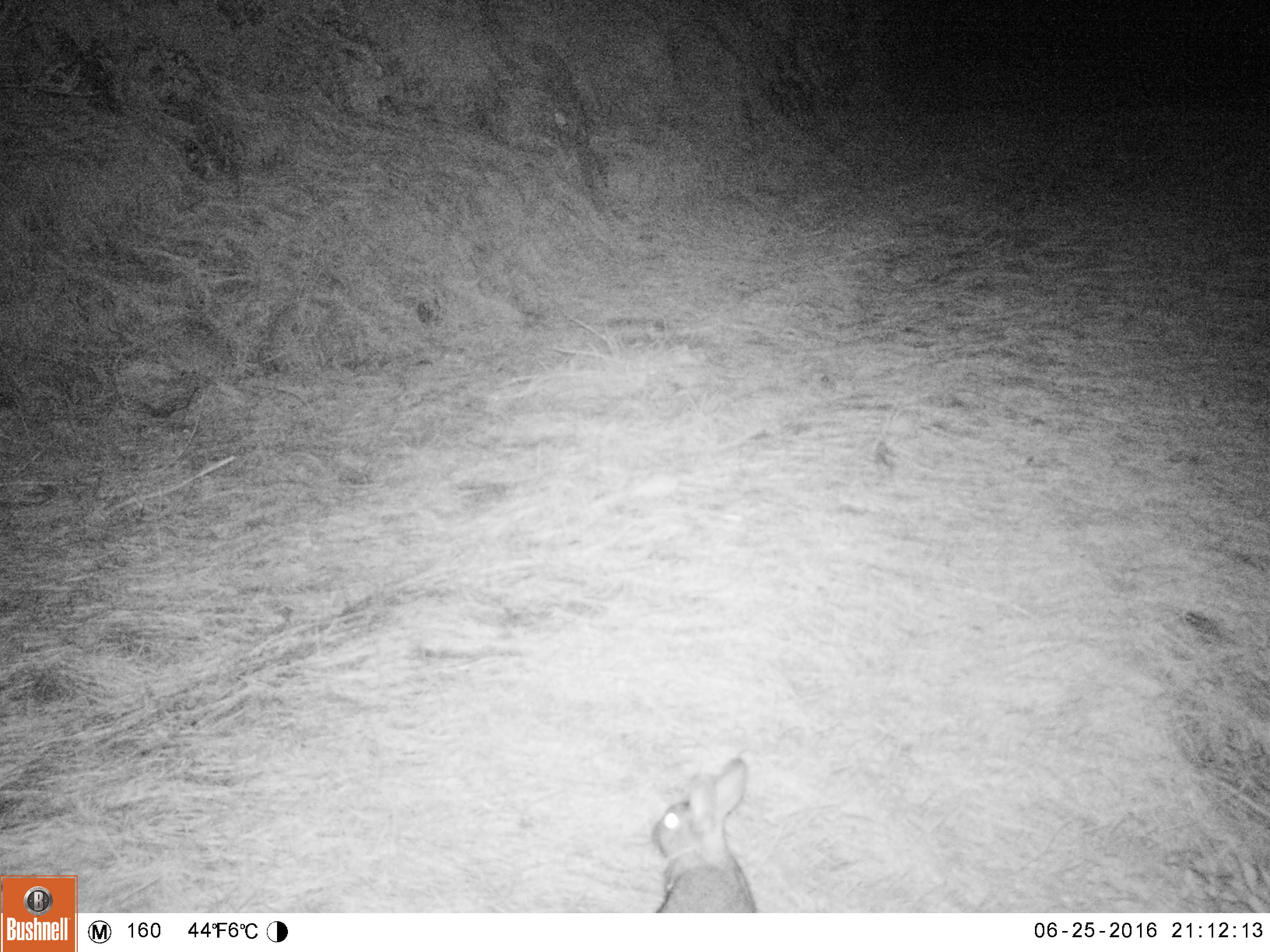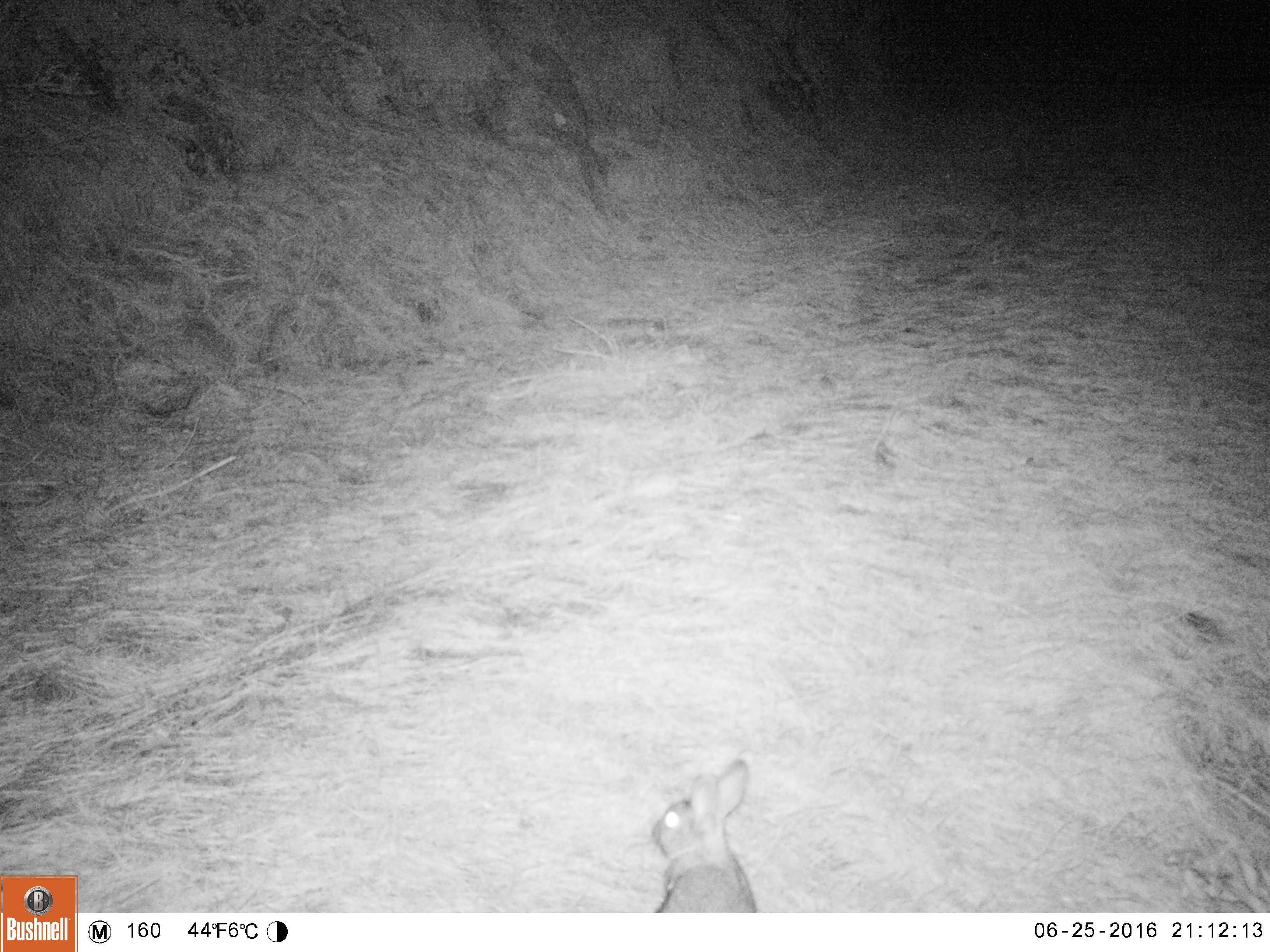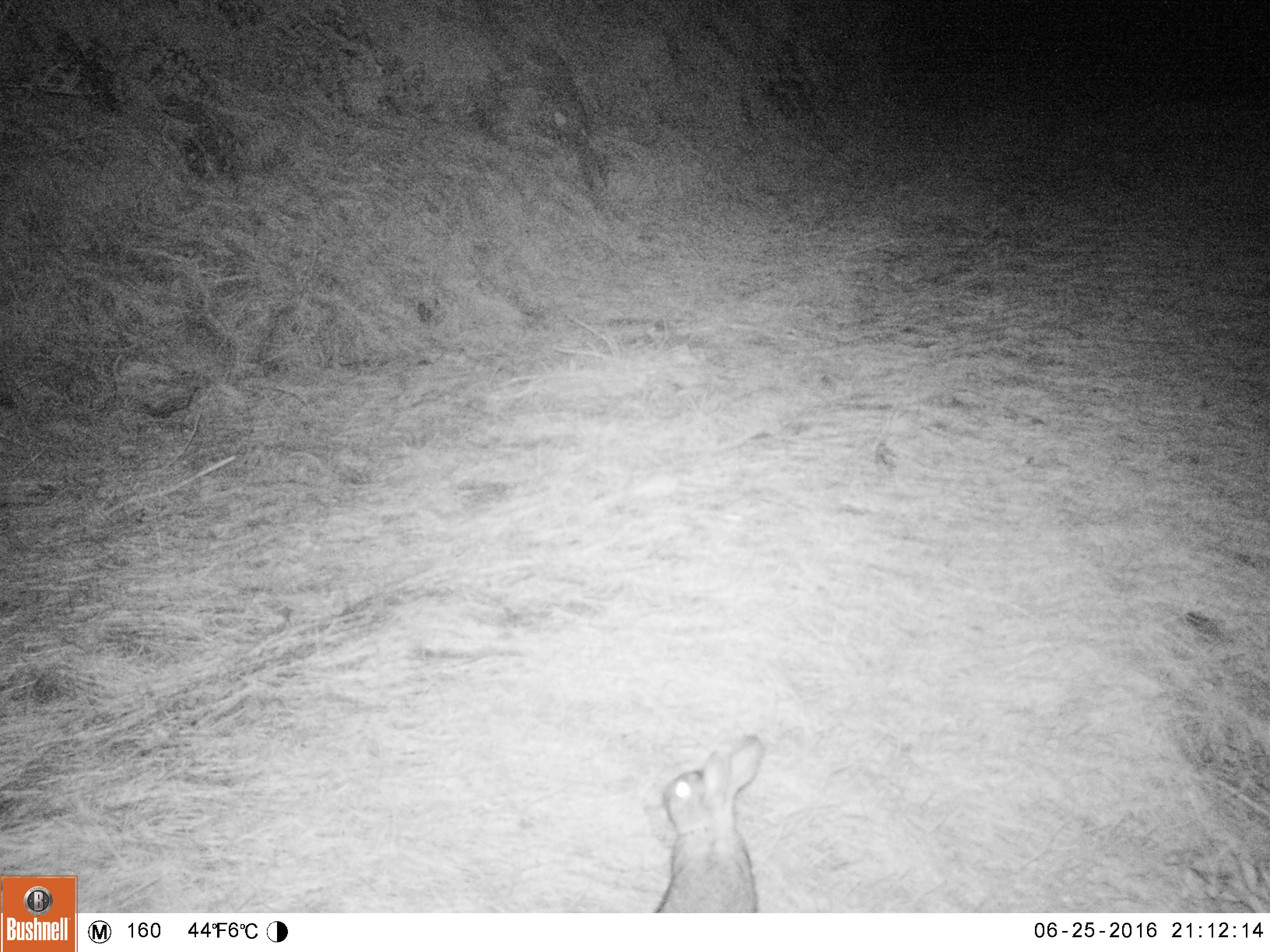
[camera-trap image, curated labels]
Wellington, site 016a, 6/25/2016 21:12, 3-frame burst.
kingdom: Animalia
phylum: Chordata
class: Mammalia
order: Lagomorpha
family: Leporidae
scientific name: Leporidae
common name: rabbit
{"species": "rabbit (Leporidae)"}